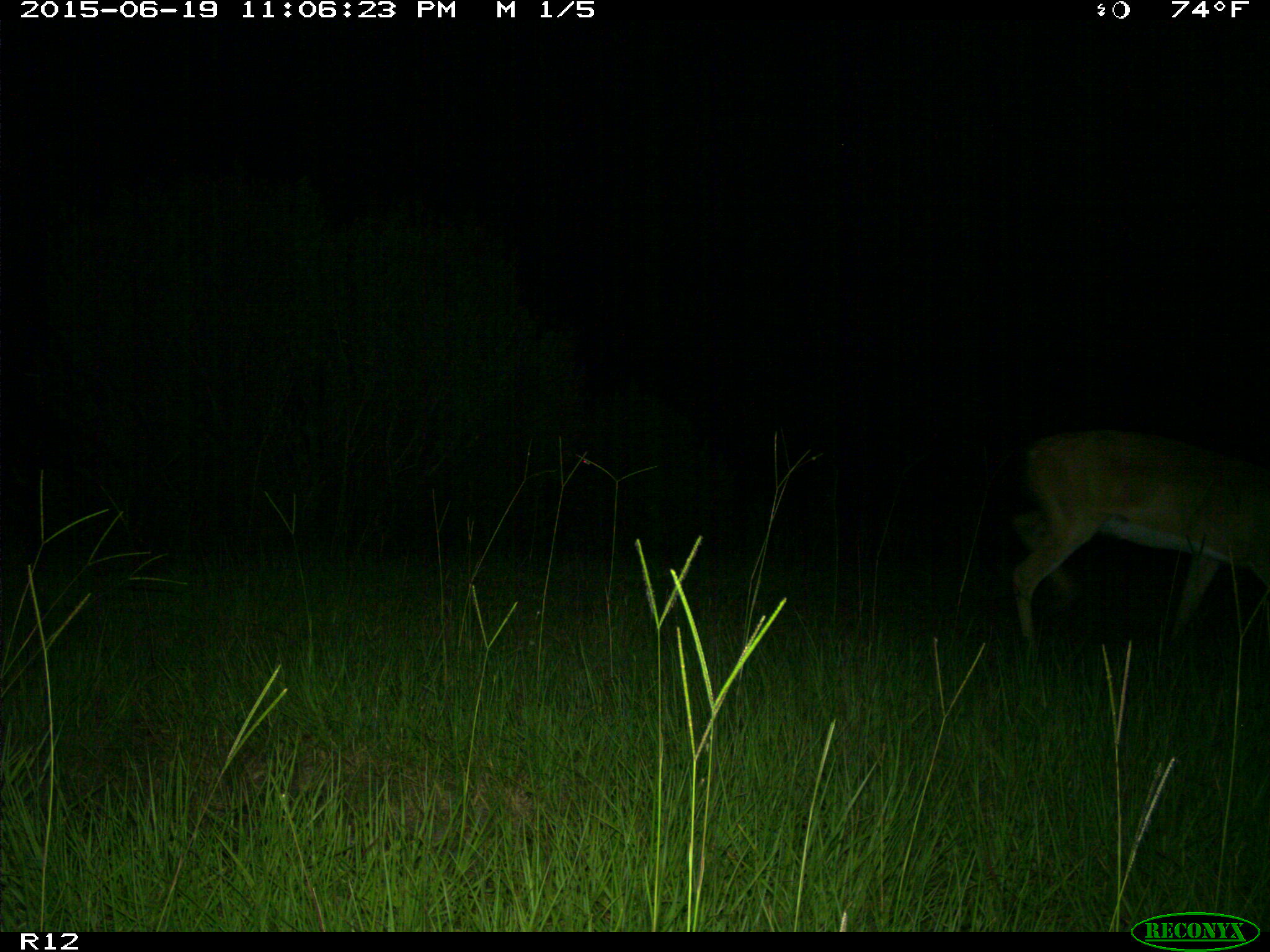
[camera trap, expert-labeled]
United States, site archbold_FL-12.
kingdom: Animalia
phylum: Chordata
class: Mammalia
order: Artiodactyla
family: Cervidae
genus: Odocoileus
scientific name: Odocoileus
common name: deer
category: unidentified deer